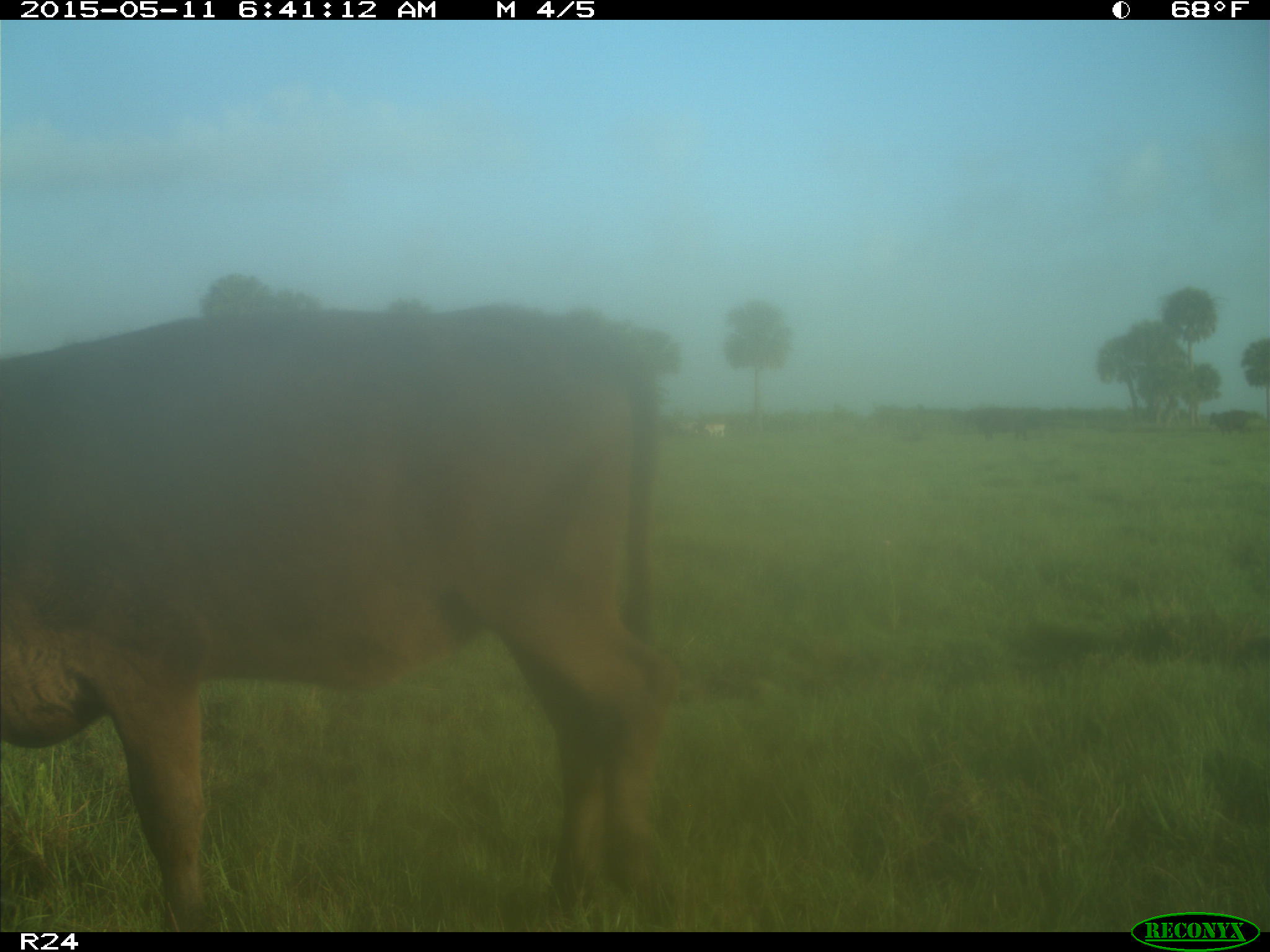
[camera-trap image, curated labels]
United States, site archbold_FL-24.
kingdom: Animalia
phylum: Chordata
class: Mammalia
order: Artiodactyla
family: Bovidae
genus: Bos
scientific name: Bos taurus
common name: domestic cow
Bos taurus (domestic cow).